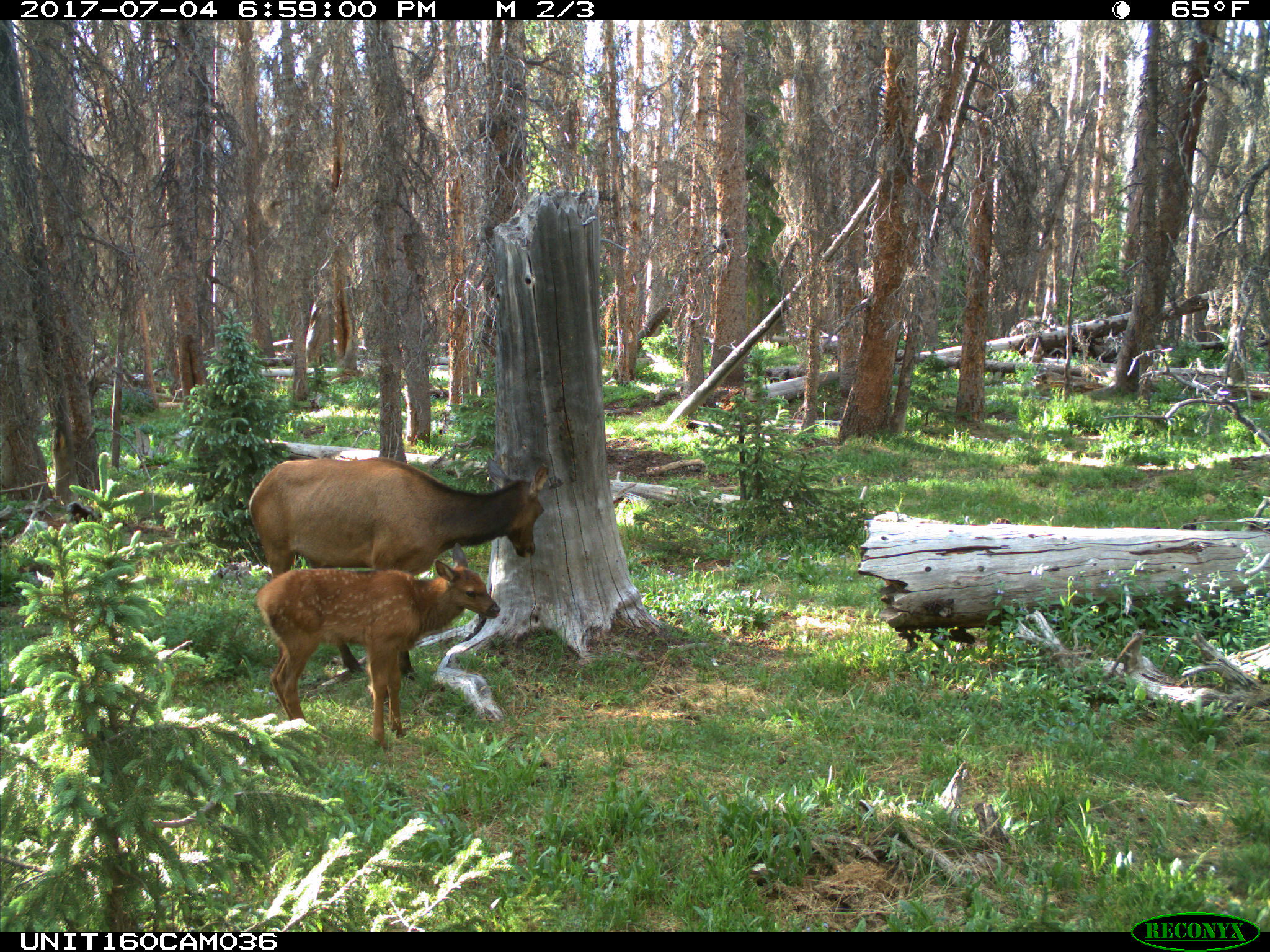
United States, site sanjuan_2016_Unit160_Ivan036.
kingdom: Animalia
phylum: Chordata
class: Mammalia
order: Artiodactyla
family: Cervidae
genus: Cervus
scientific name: Cervus elaphus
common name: red deer